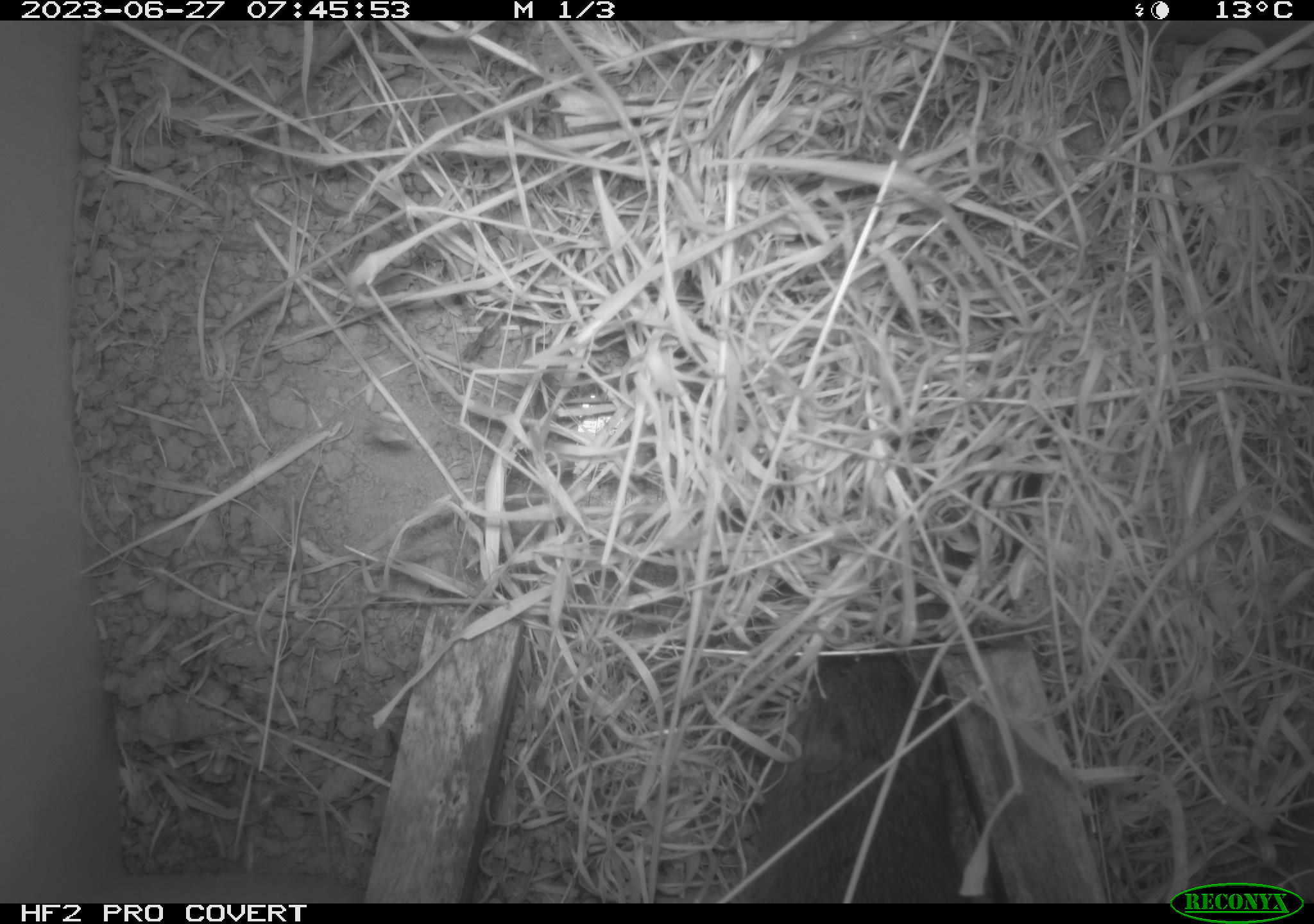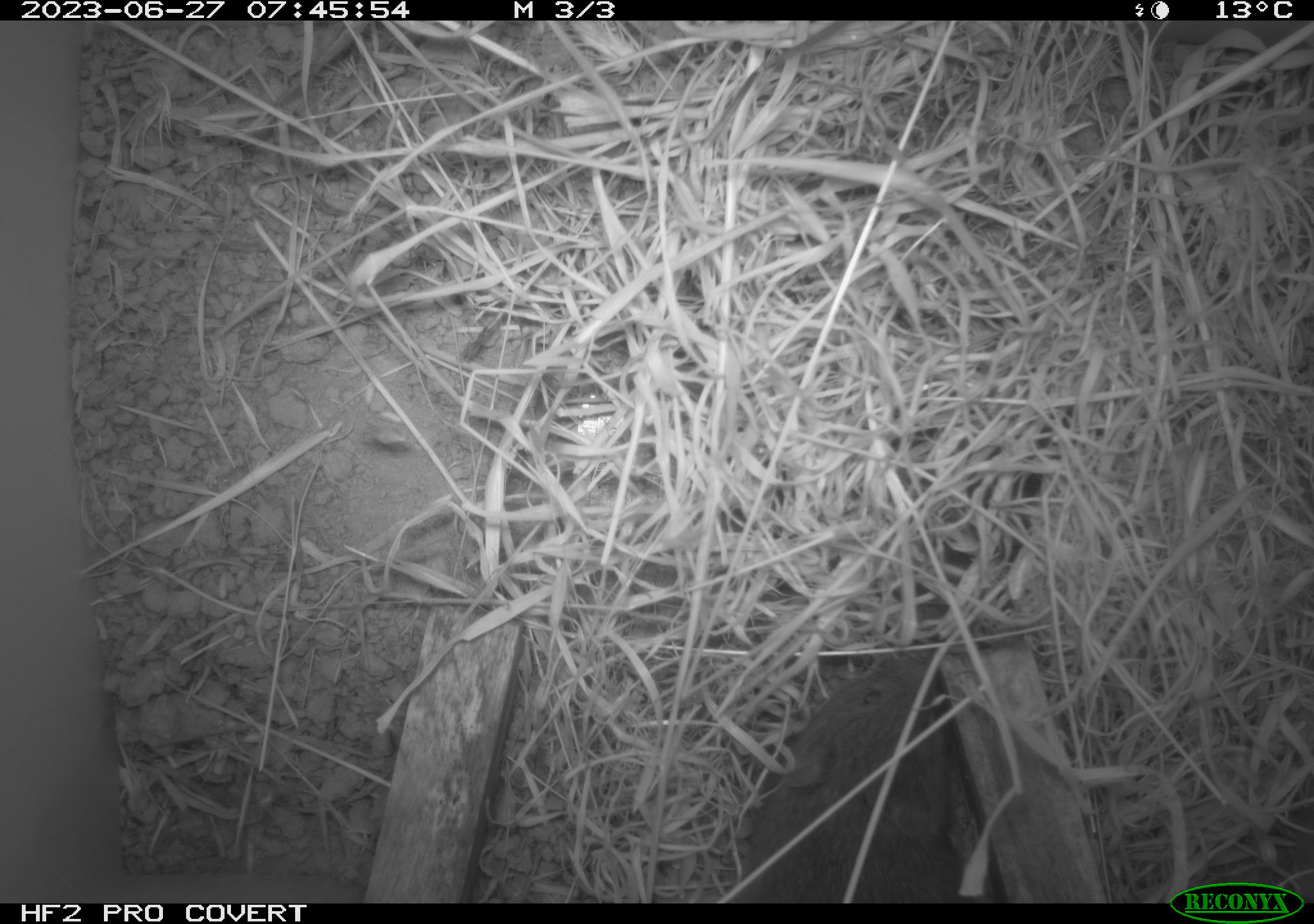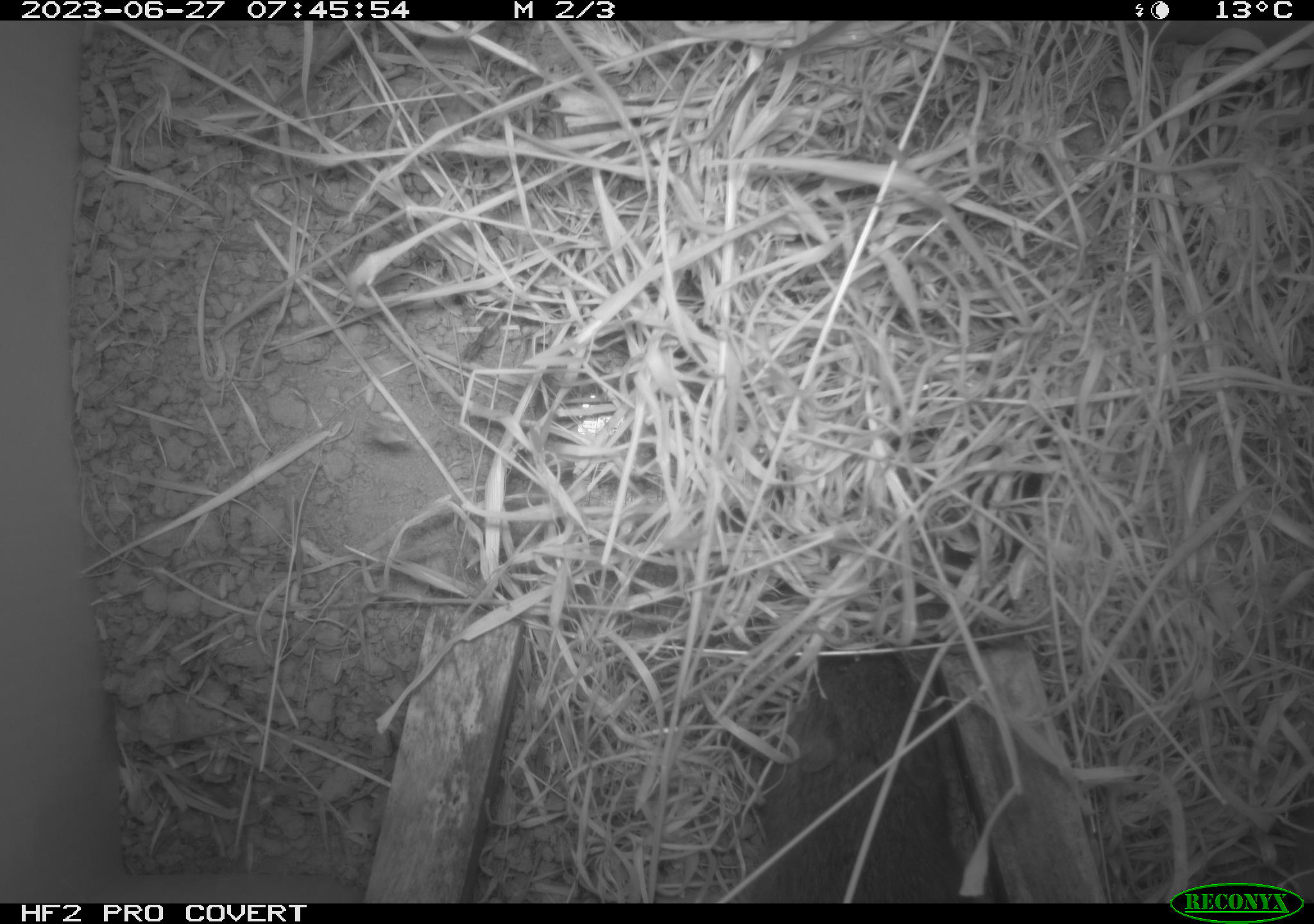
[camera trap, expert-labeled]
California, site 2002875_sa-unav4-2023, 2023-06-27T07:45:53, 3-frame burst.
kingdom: Animalia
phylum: Chordata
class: Mammalia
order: Rodentia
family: Cricetidae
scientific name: Arvicolinae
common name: voles, lemmings, and muskrats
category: arvicolinae subfamily